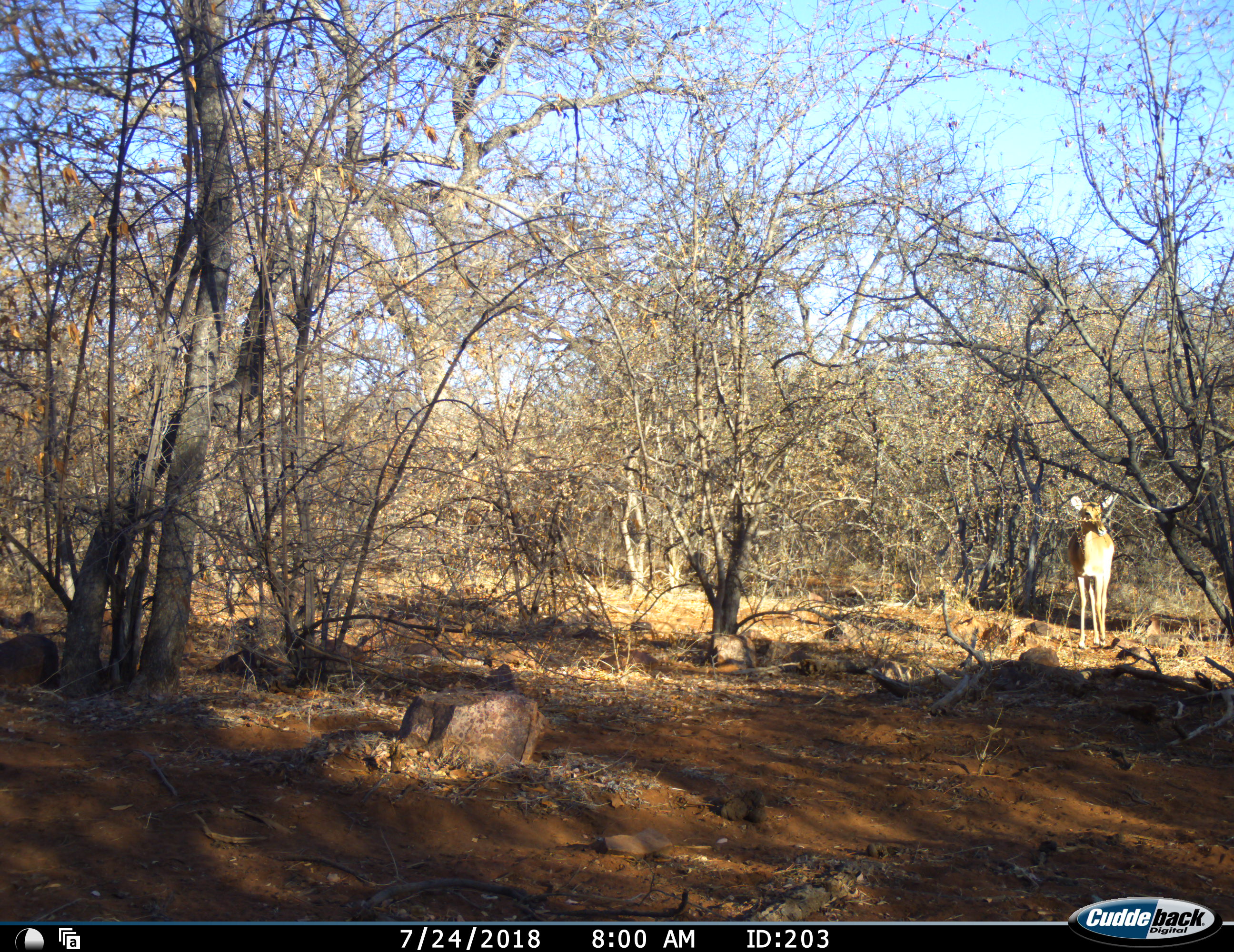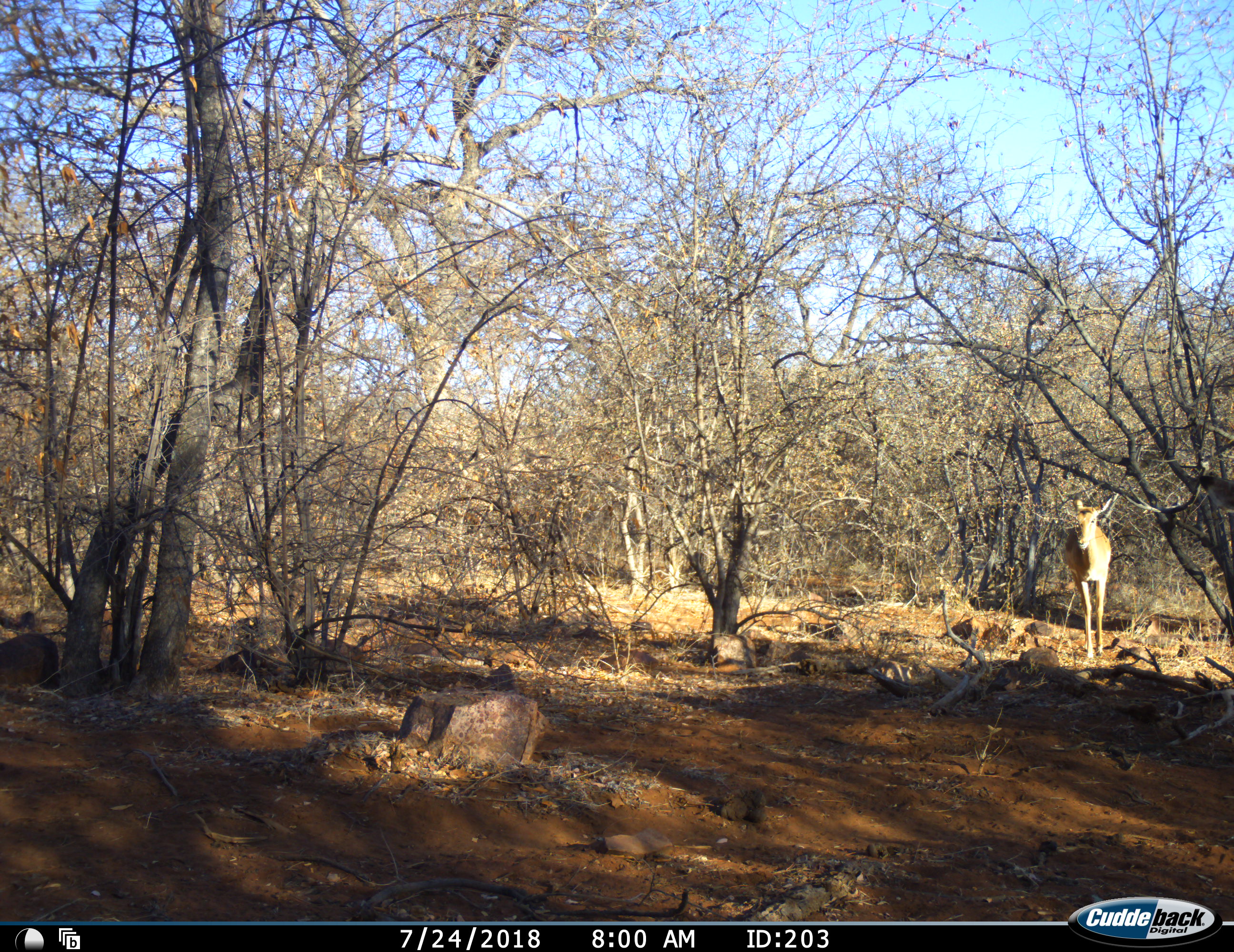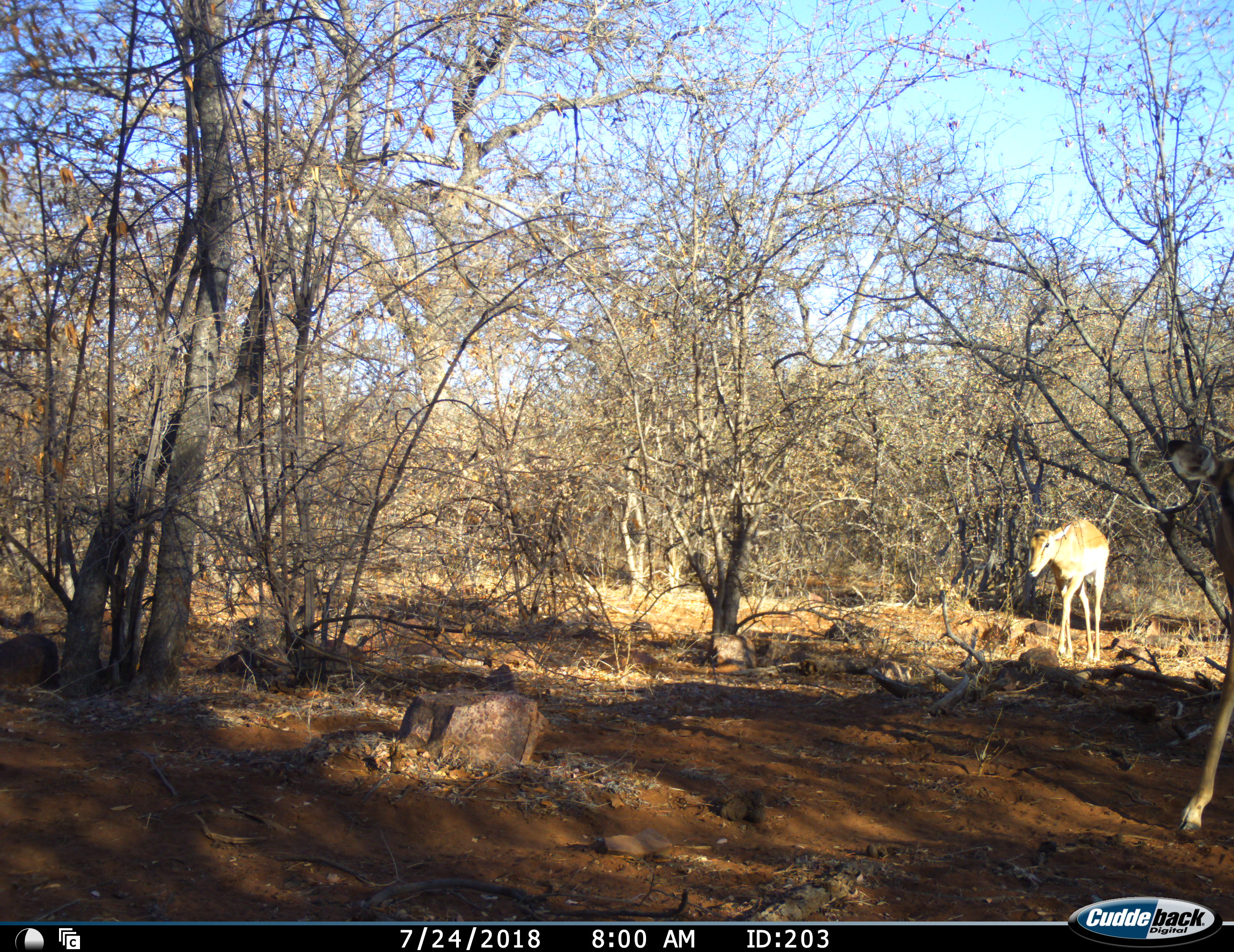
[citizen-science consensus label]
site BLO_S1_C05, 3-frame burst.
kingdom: Animalia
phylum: Chordata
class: Mammalia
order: Artiodactyla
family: Bovidae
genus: Aepyceros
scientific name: Aepyceros melampus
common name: impala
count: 2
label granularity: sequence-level